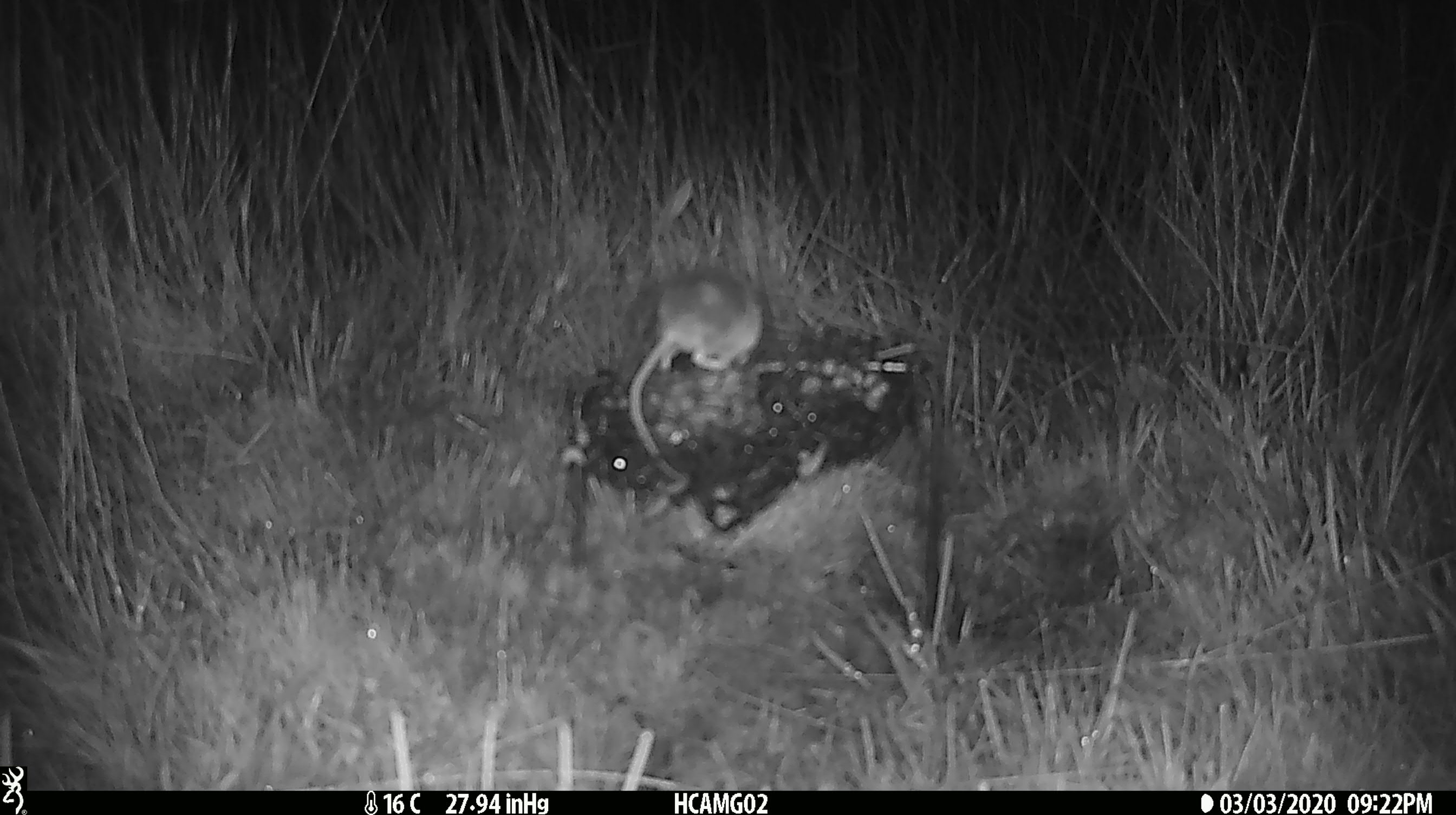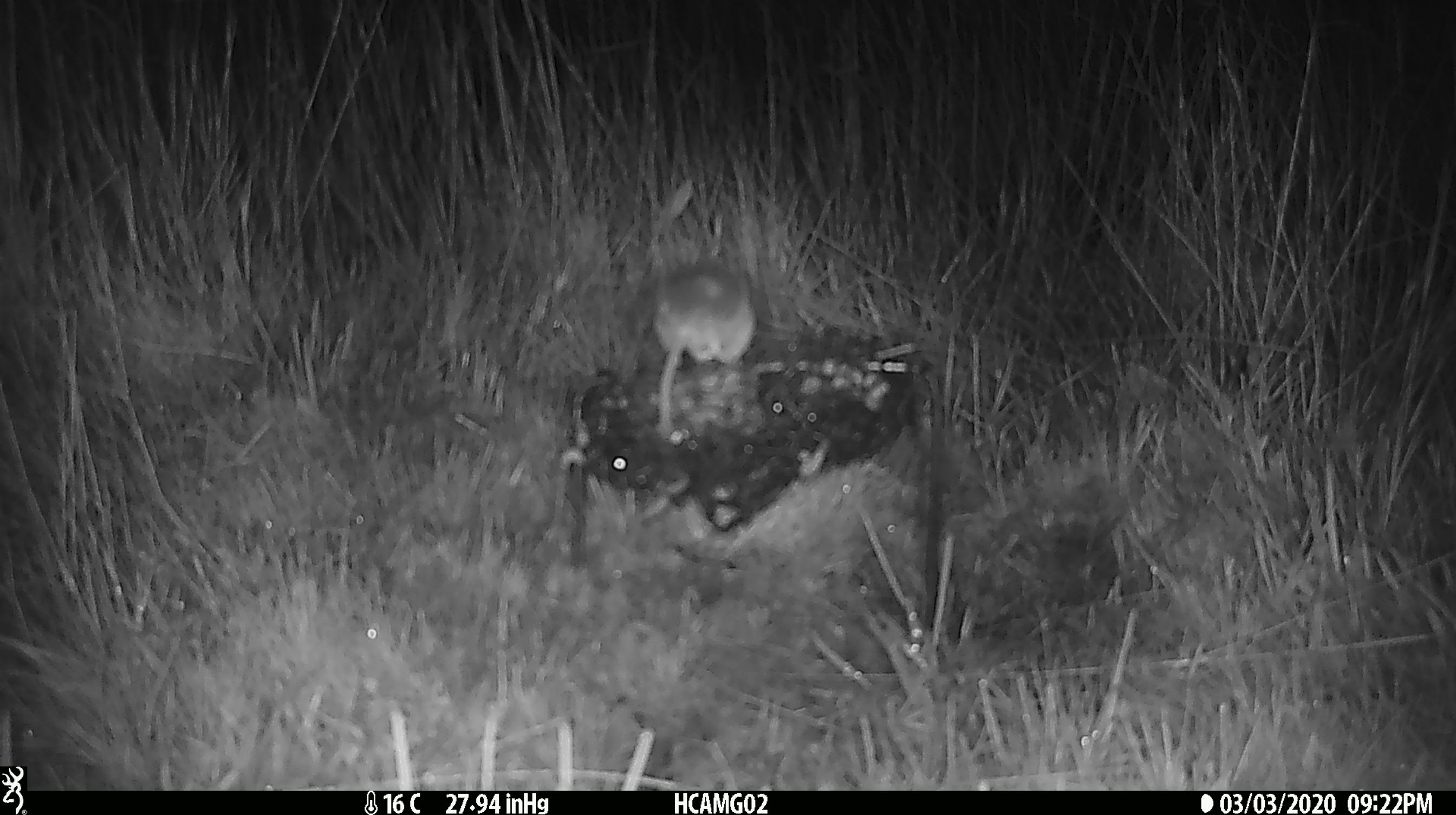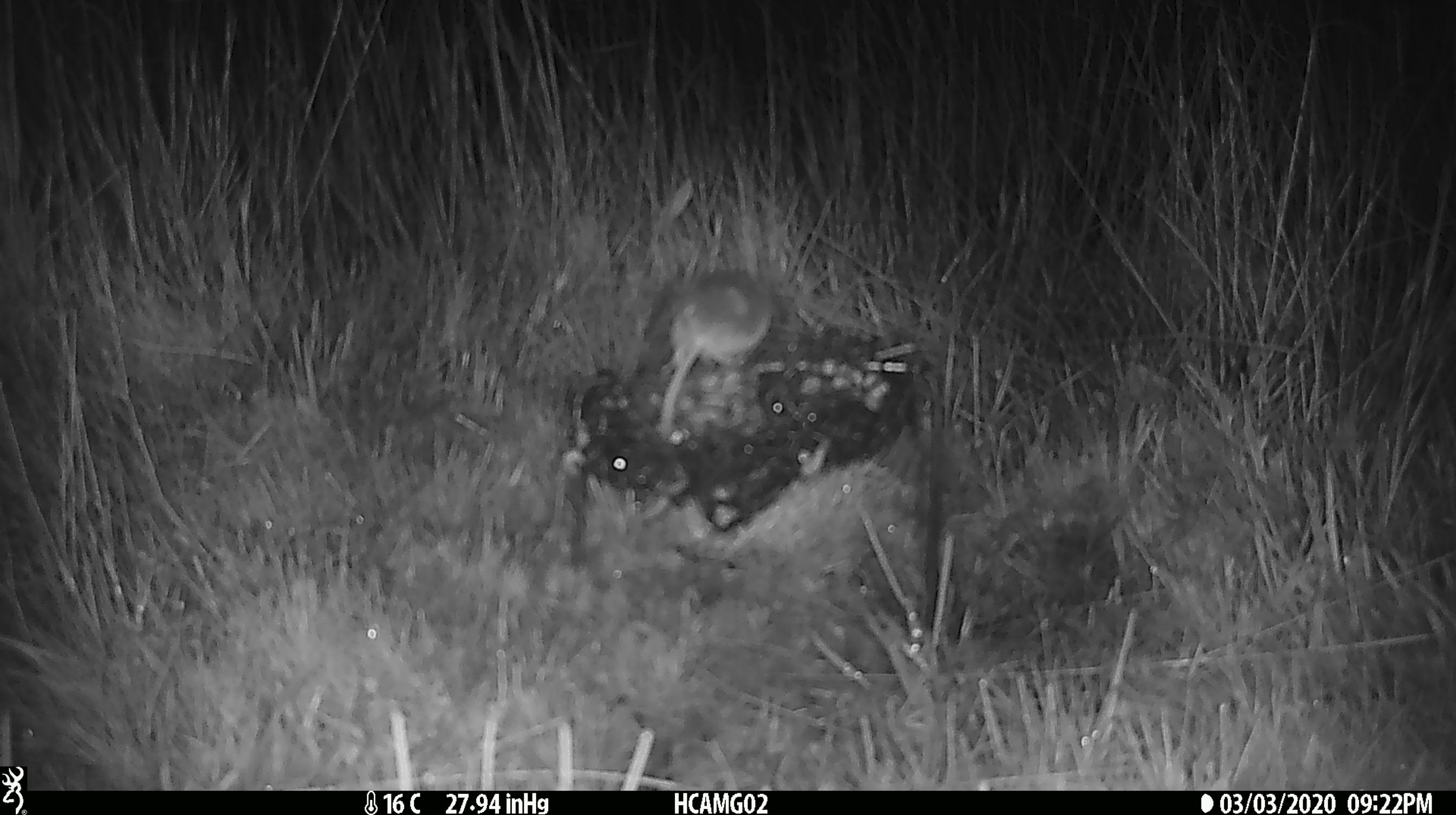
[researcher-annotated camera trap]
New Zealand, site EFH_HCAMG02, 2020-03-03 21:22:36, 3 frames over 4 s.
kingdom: Animalia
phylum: Chordata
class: Mammalia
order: Rodentia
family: Muridae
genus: Mus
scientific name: Mus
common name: mouse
Mouse (Mus).